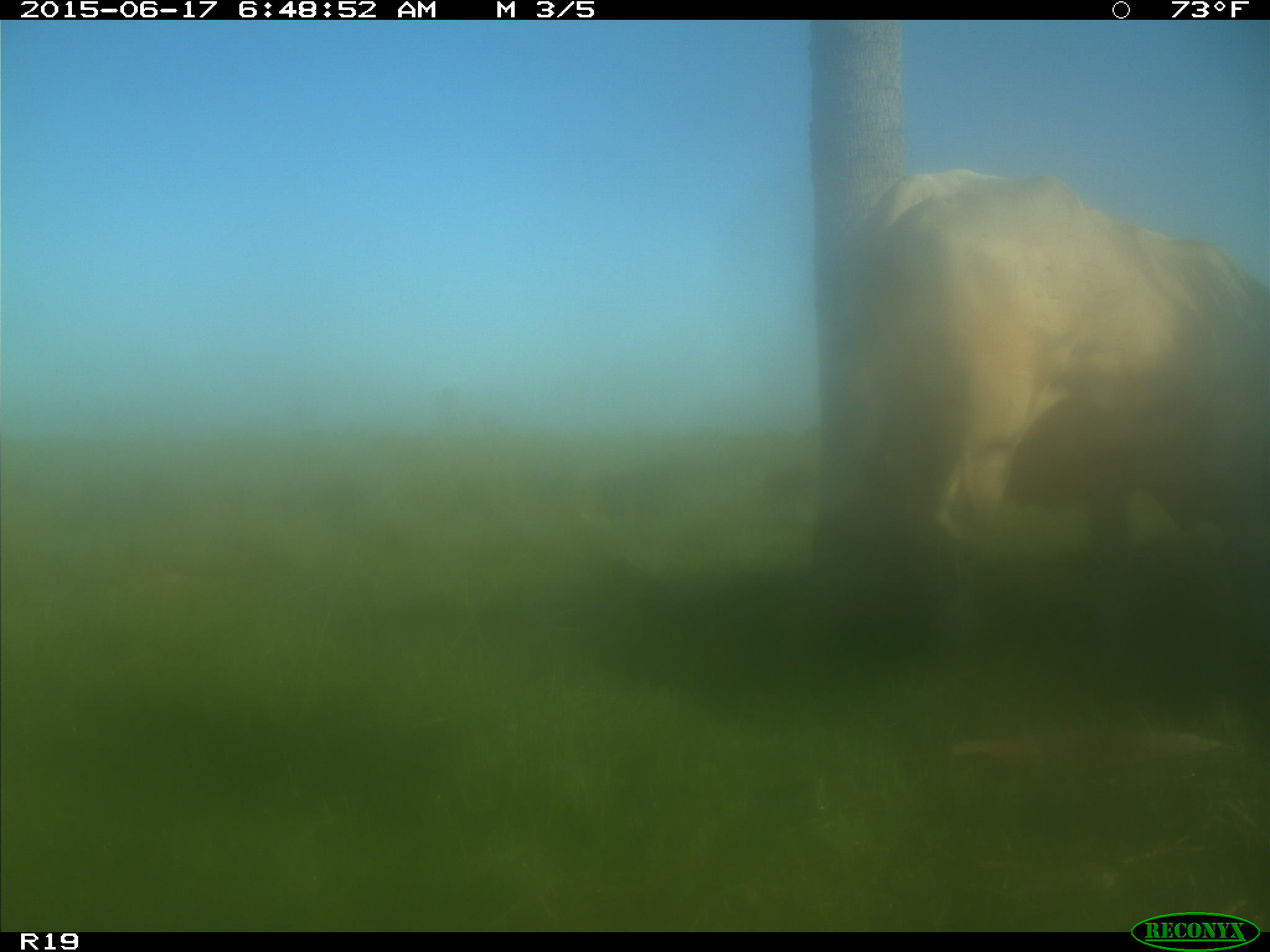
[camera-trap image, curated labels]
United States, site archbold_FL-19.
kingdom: Animalia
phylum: Chordata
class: Mammalia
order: Artiodactyla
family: Bovidae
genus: Bos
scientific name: Bos taurus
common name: domestic cow